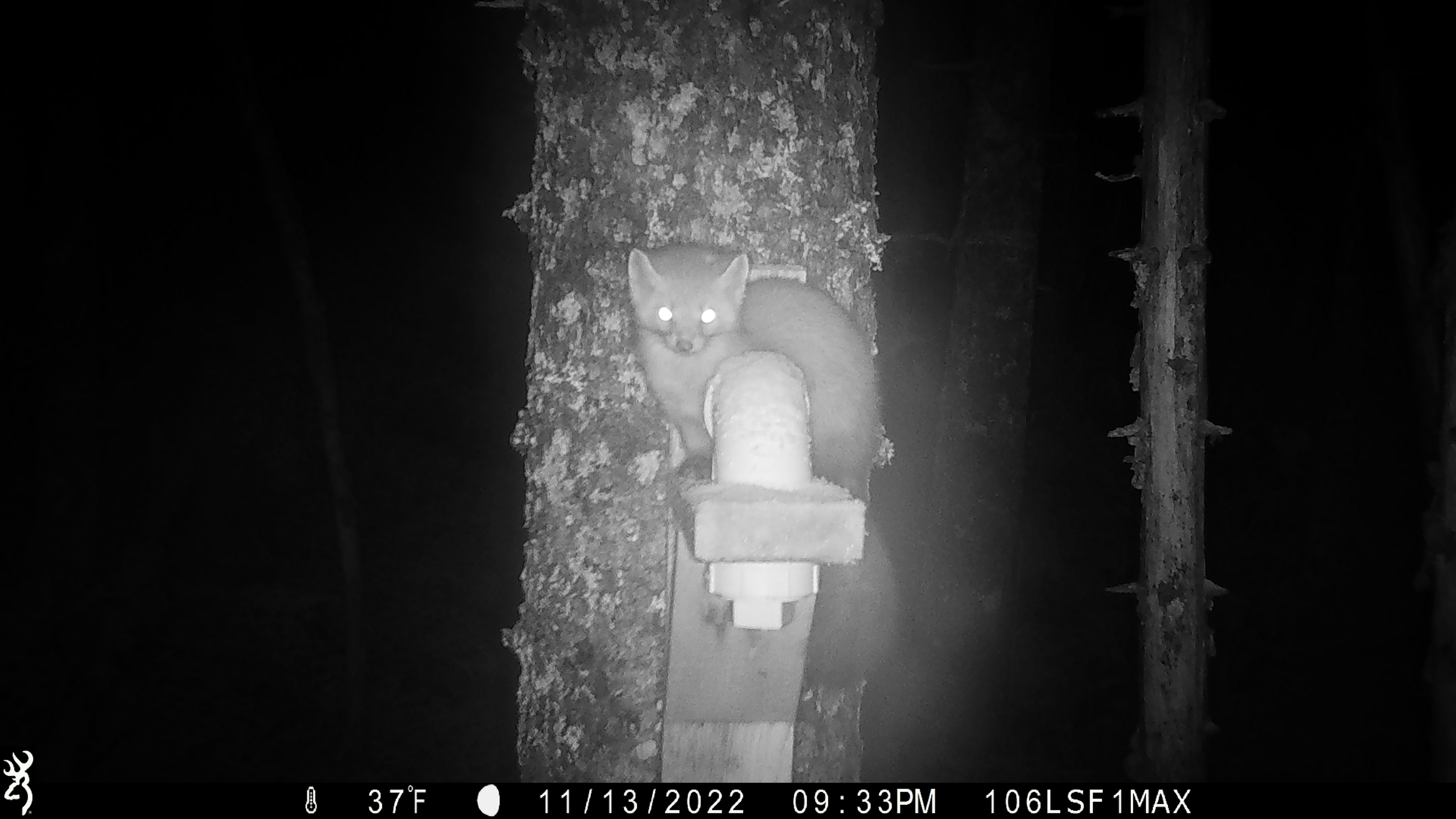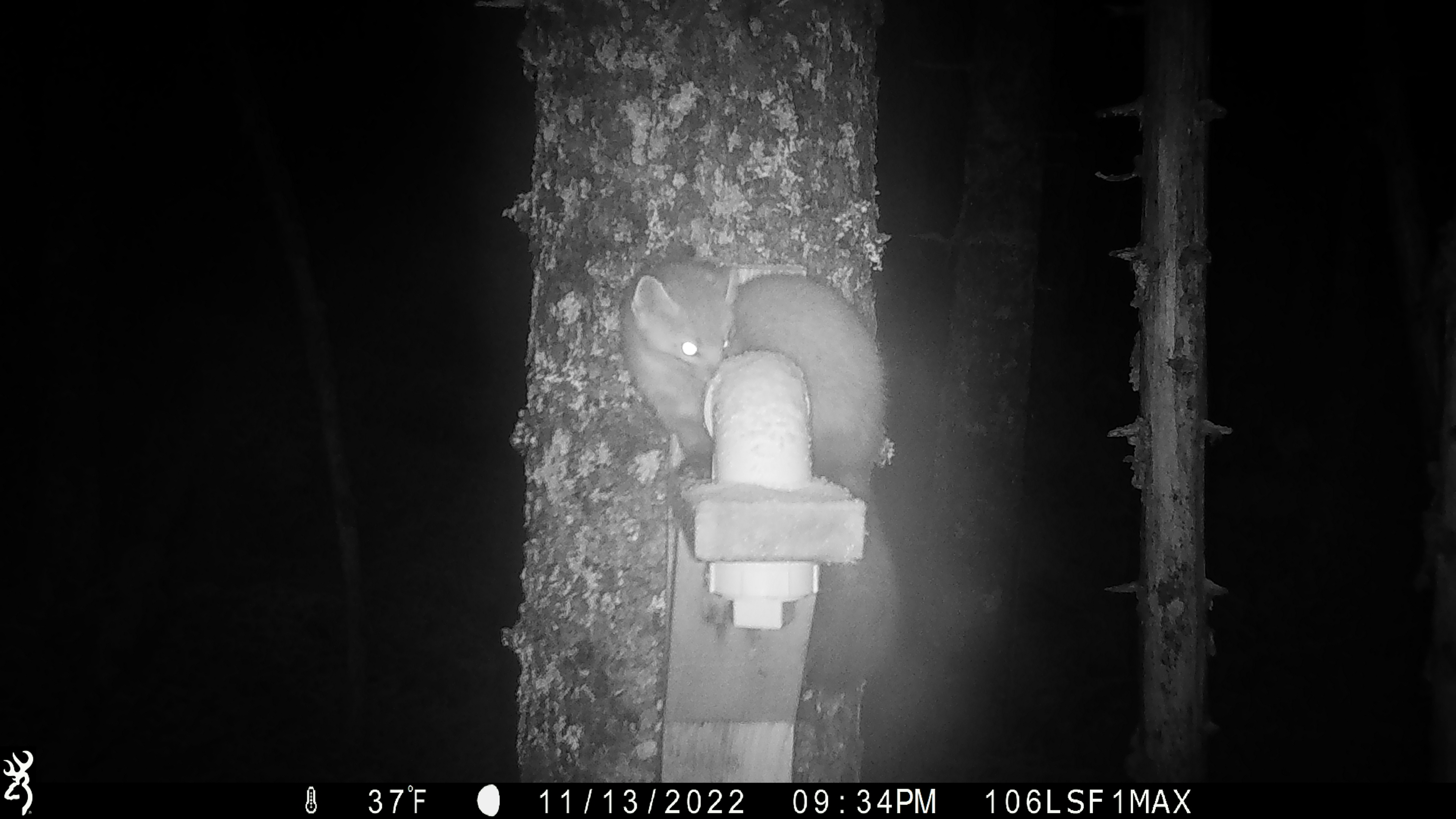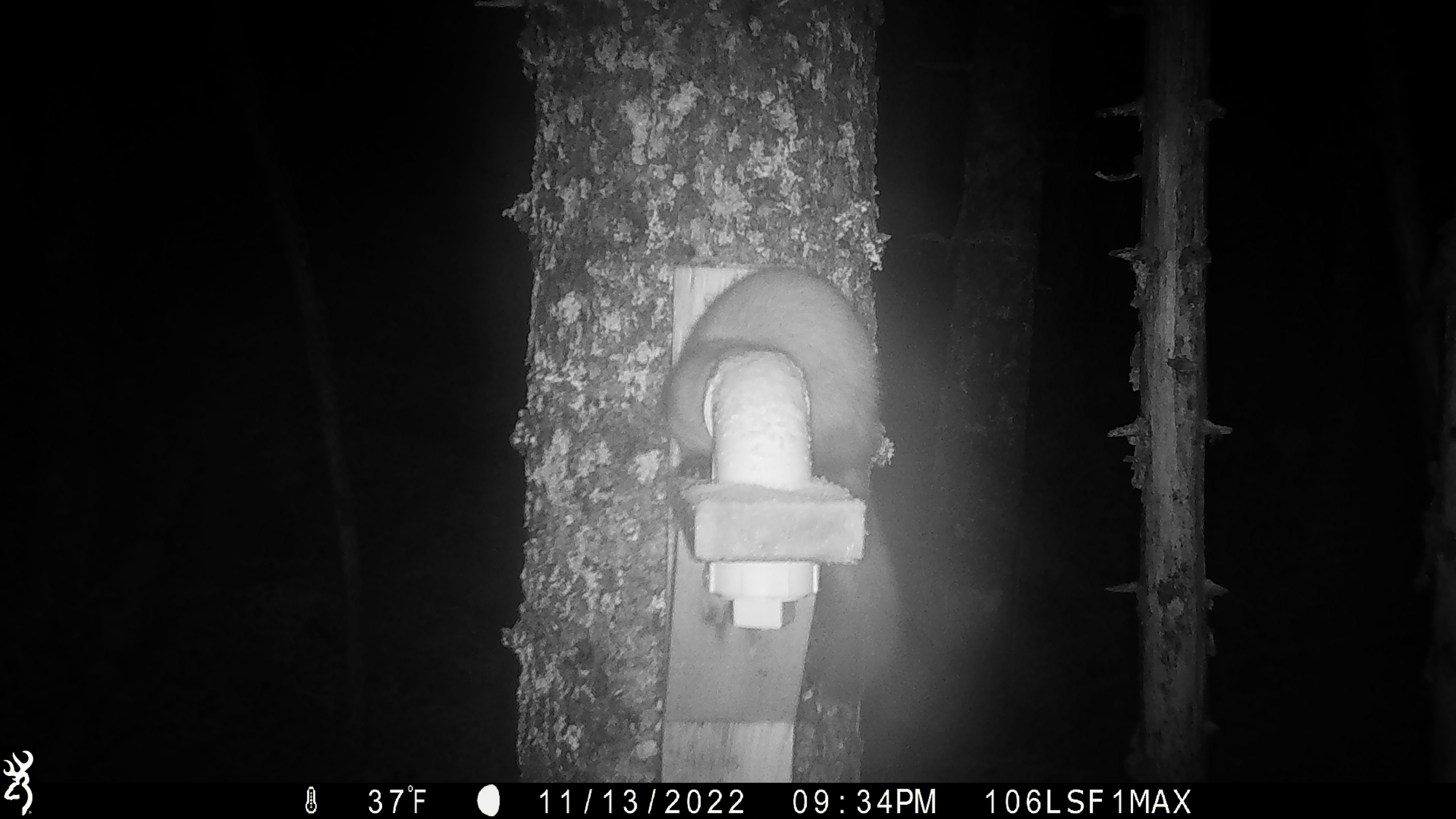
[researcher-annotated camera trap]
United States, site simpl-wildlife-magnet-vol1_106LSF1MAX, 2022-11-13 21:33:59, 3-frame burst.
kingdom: Animalia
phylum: Chordata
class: Mammalia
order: Carnivora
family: Mustelidae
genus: Martes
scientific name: Martes americana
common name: american marten